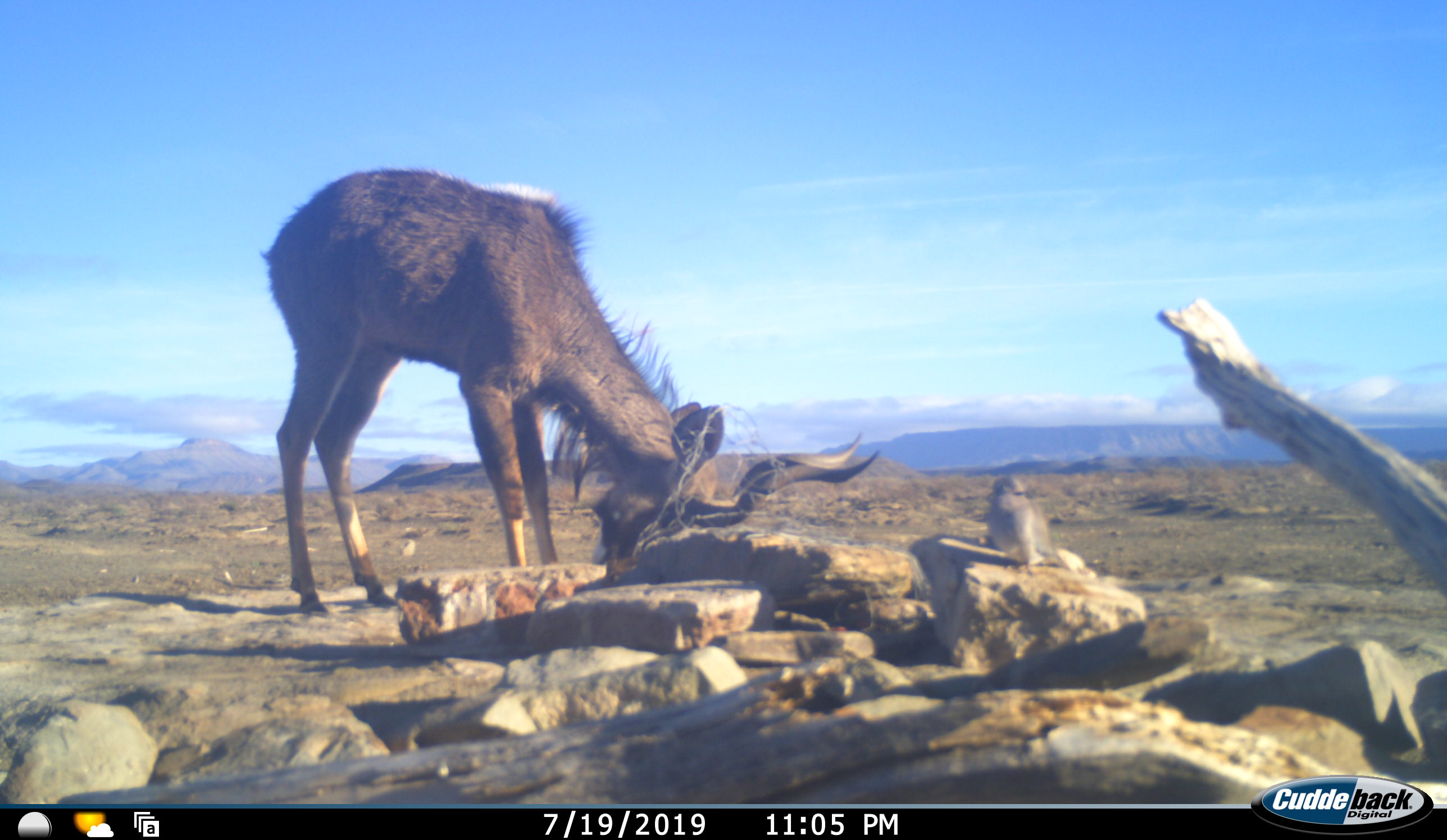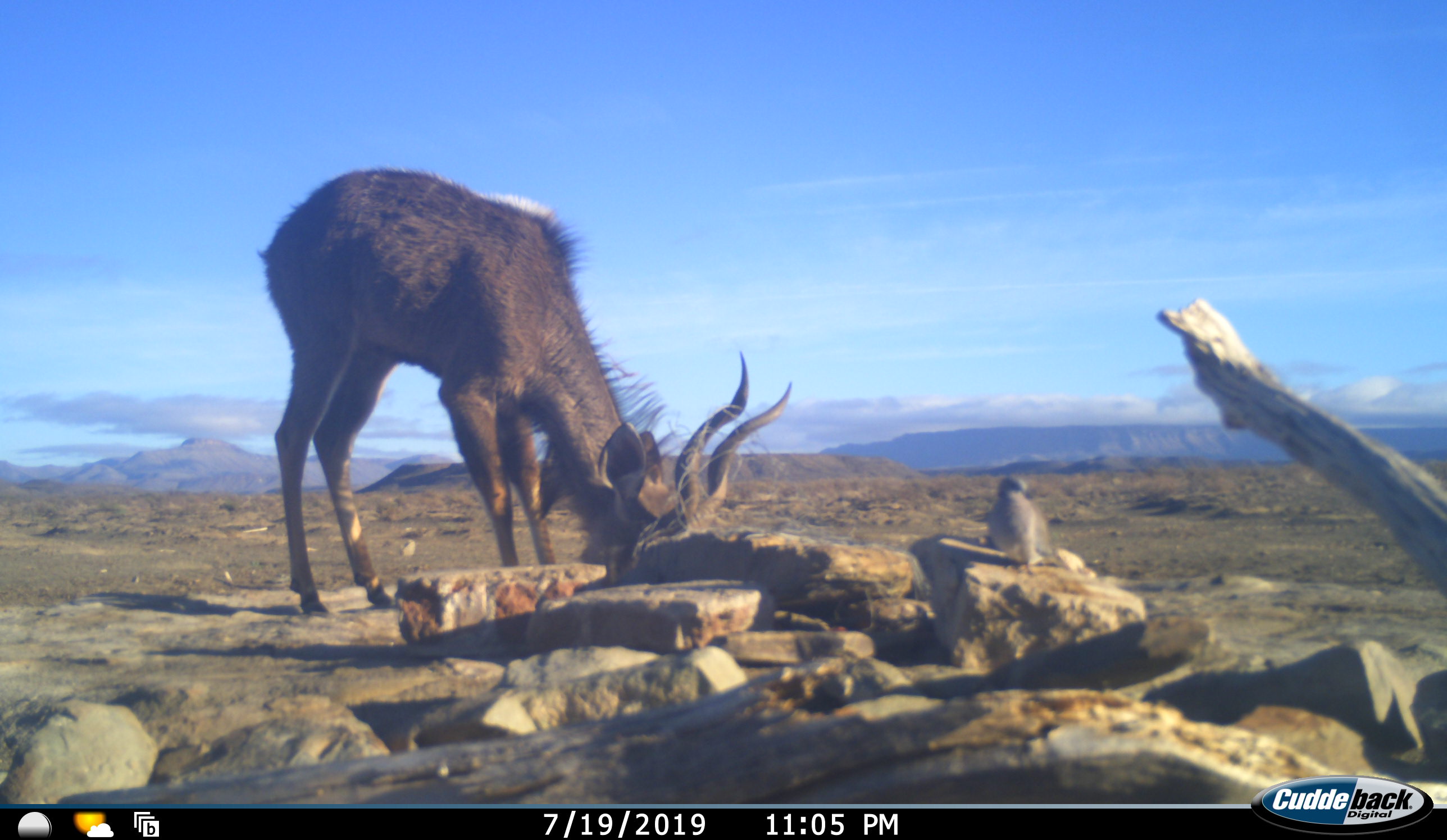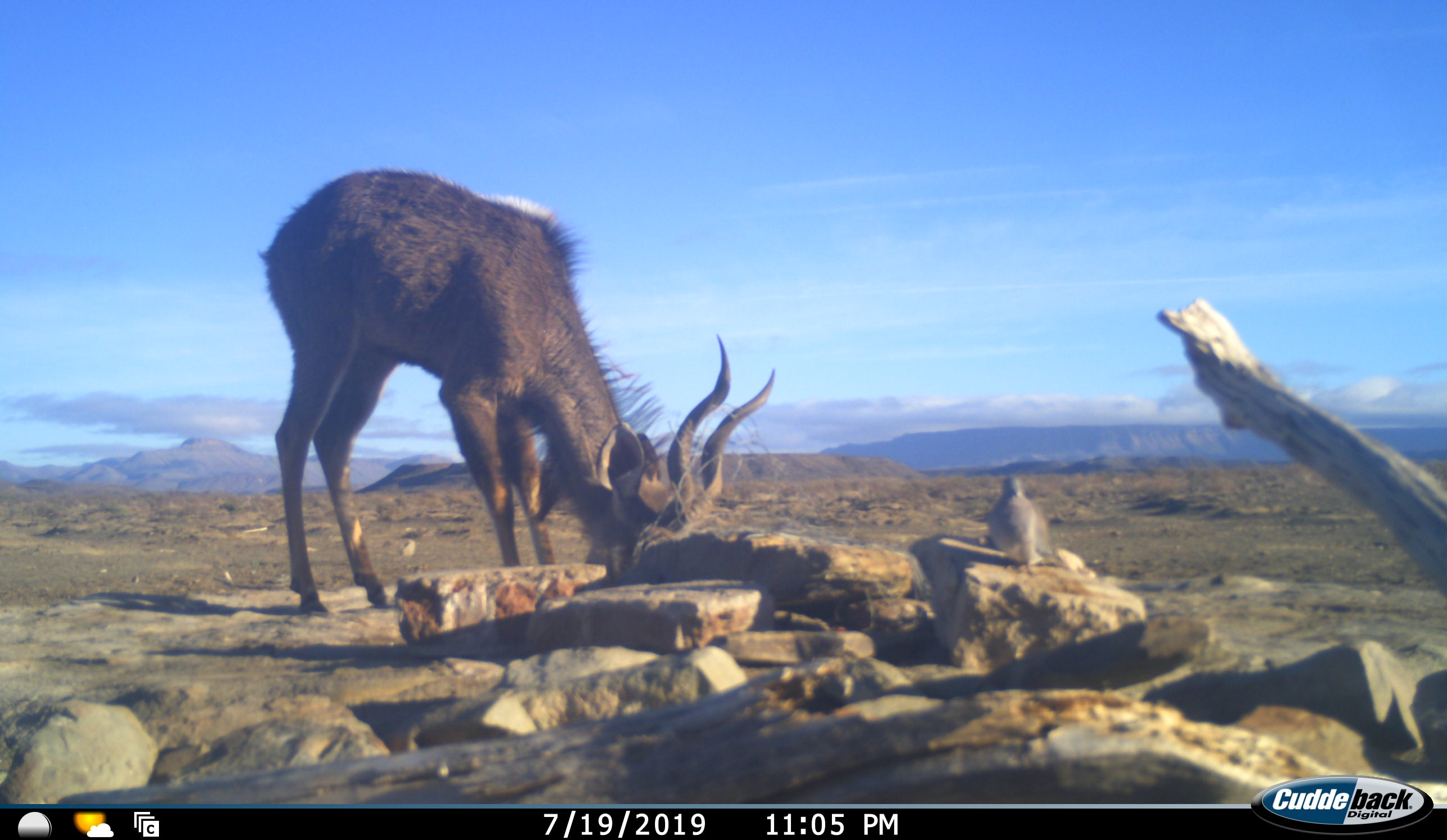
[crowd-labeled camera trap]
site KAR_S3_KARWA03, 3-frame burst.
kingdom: Animalia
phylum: Chordata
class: Aves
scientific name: Aves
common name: bird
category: birdother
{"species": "birdother (bird) (Aves)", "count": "1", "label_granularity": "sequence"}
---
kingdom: Animalia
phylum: Chordata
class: Mammalia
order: Artiodactyla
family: Bovidae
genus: Tragelaphus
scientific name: Tragelaphus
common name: kudu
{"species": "kudu (Tragelaphus)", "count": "1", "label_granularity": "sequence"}